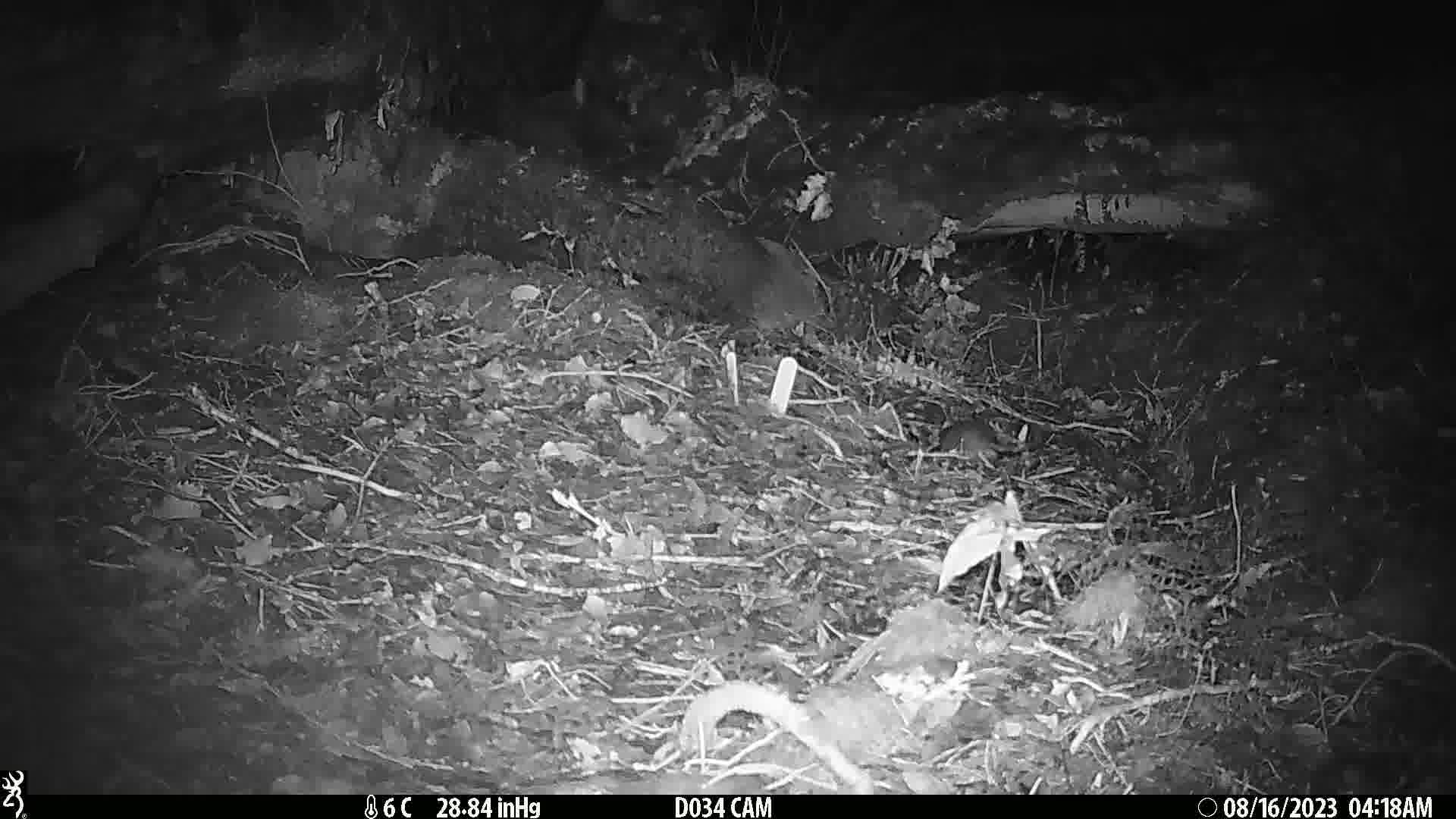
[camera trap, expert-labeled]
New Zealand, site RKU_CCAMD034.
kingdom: Animalia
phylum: Chordata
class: Mammalia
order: Rodentia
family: Muridae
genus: Rattus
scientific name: Rattus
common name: rat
Rat (Rattus).